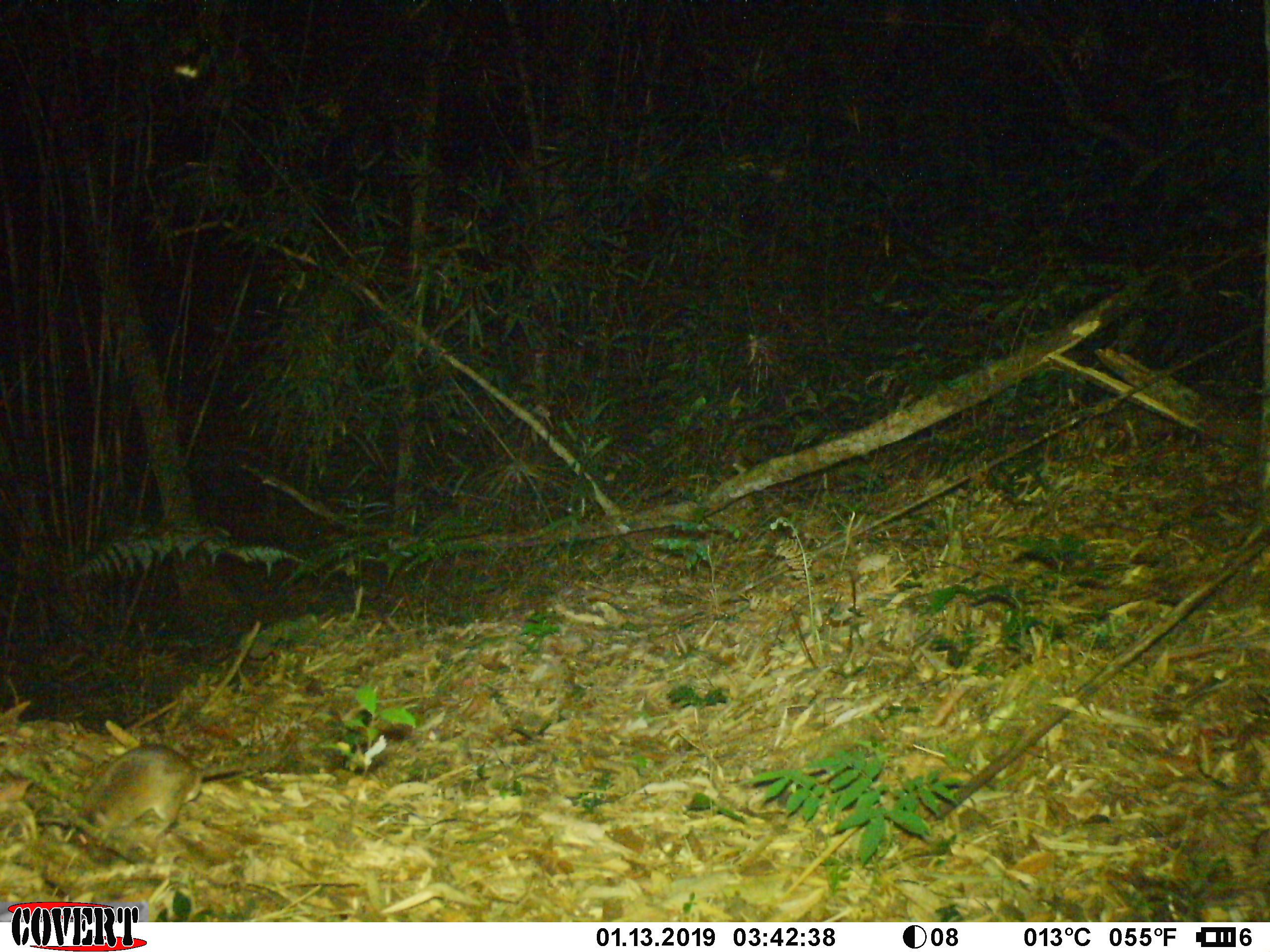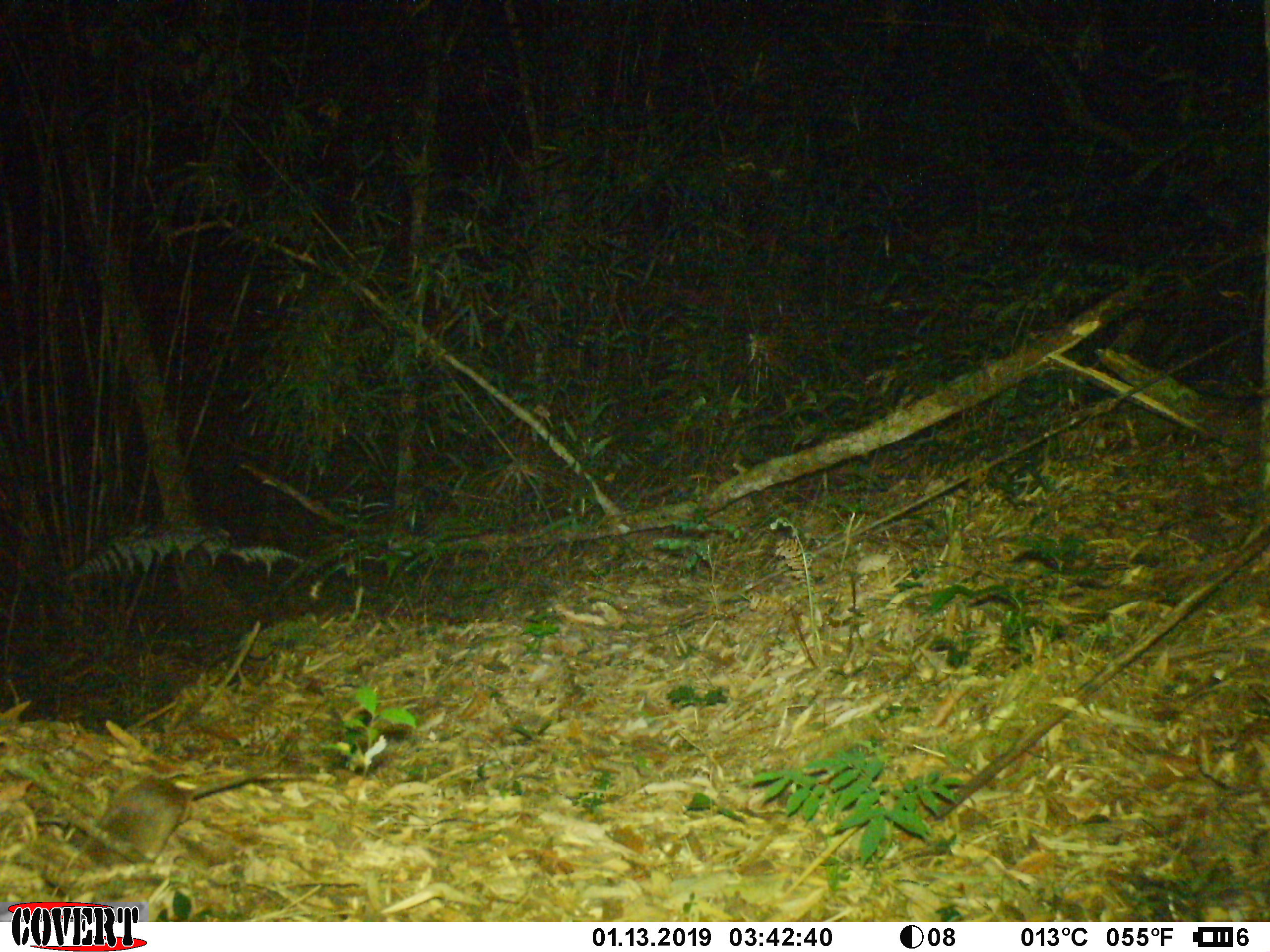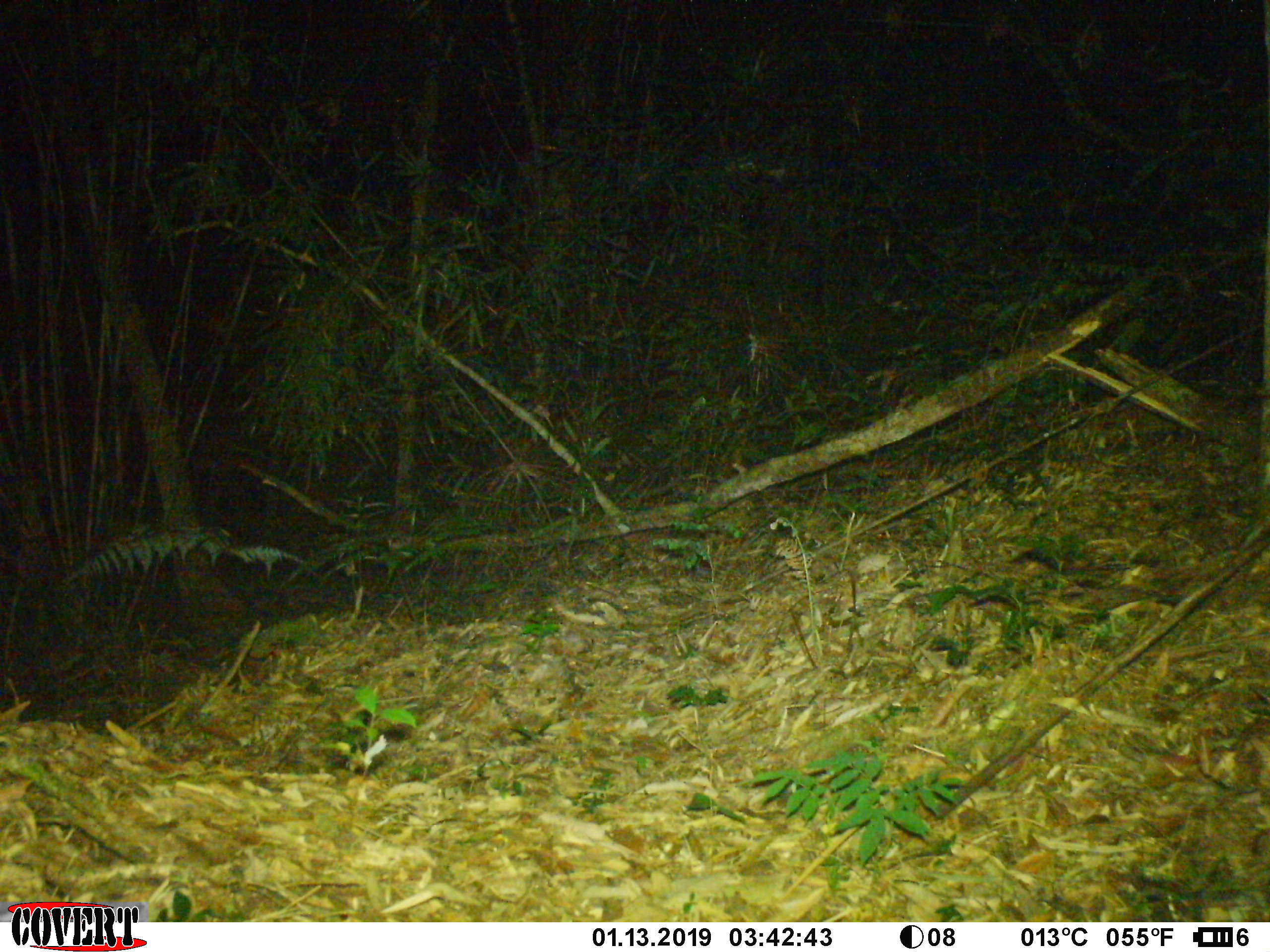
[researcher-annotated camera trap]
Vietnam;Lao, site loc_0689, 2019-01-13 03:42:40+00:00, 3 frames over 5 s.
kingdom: Animalia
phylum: Chordata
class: Mammalia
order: Rodentia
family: Muridae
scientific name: Muridae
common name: old-world mice and rats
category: unidentified murid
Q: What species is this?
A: Unidentified murid (old-world mice and rats) (Muridae).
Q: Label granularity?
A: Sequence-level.